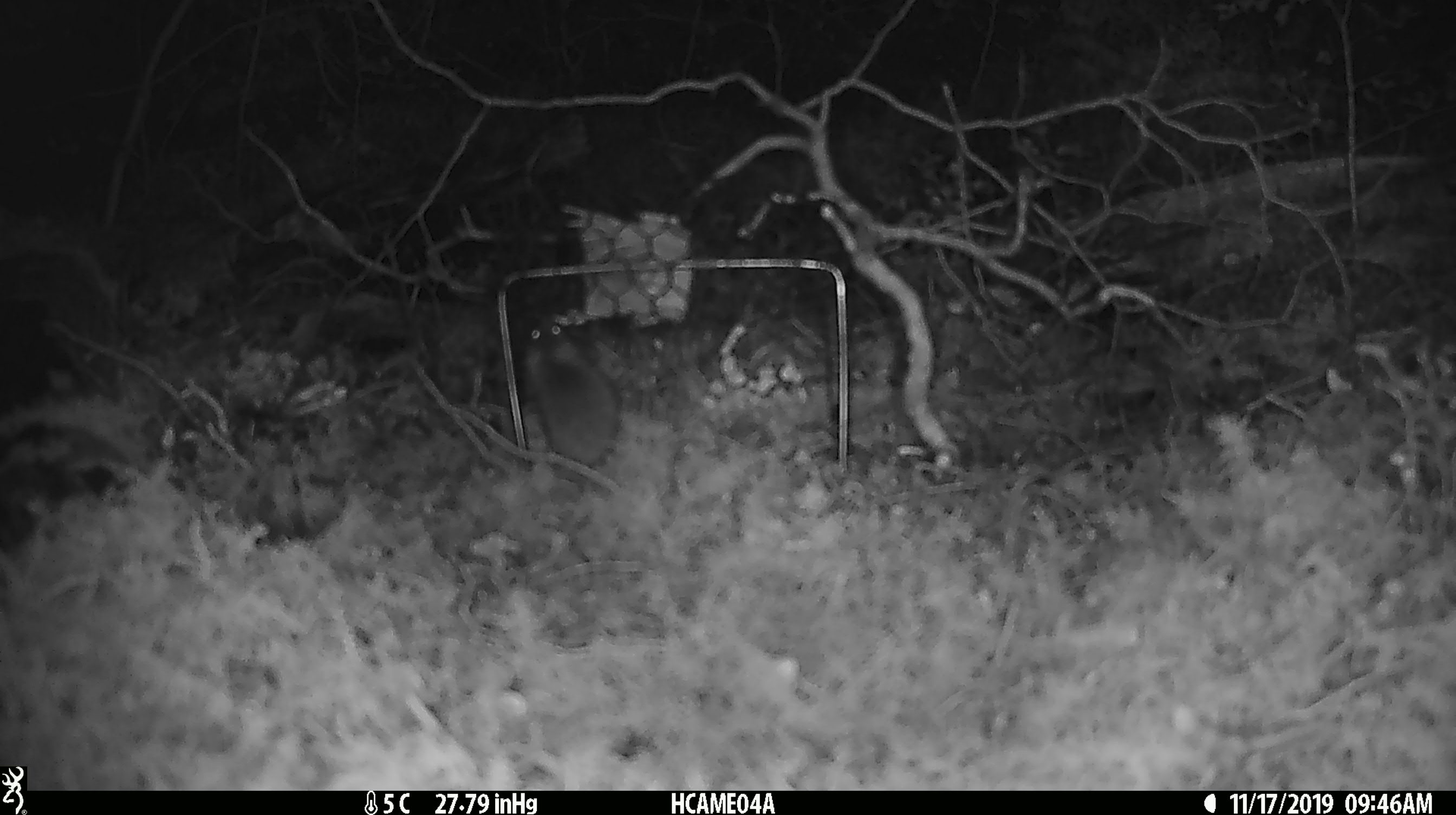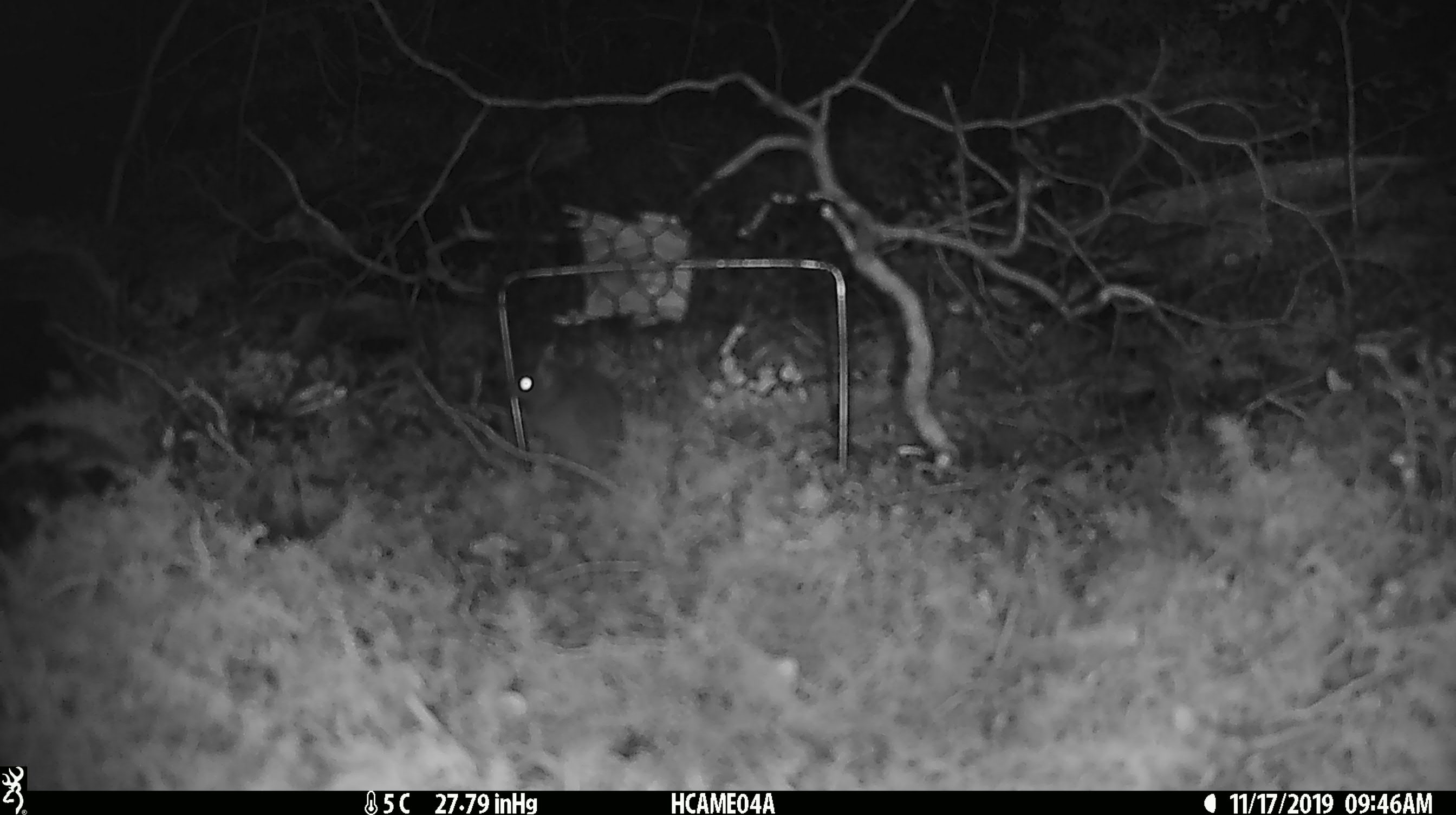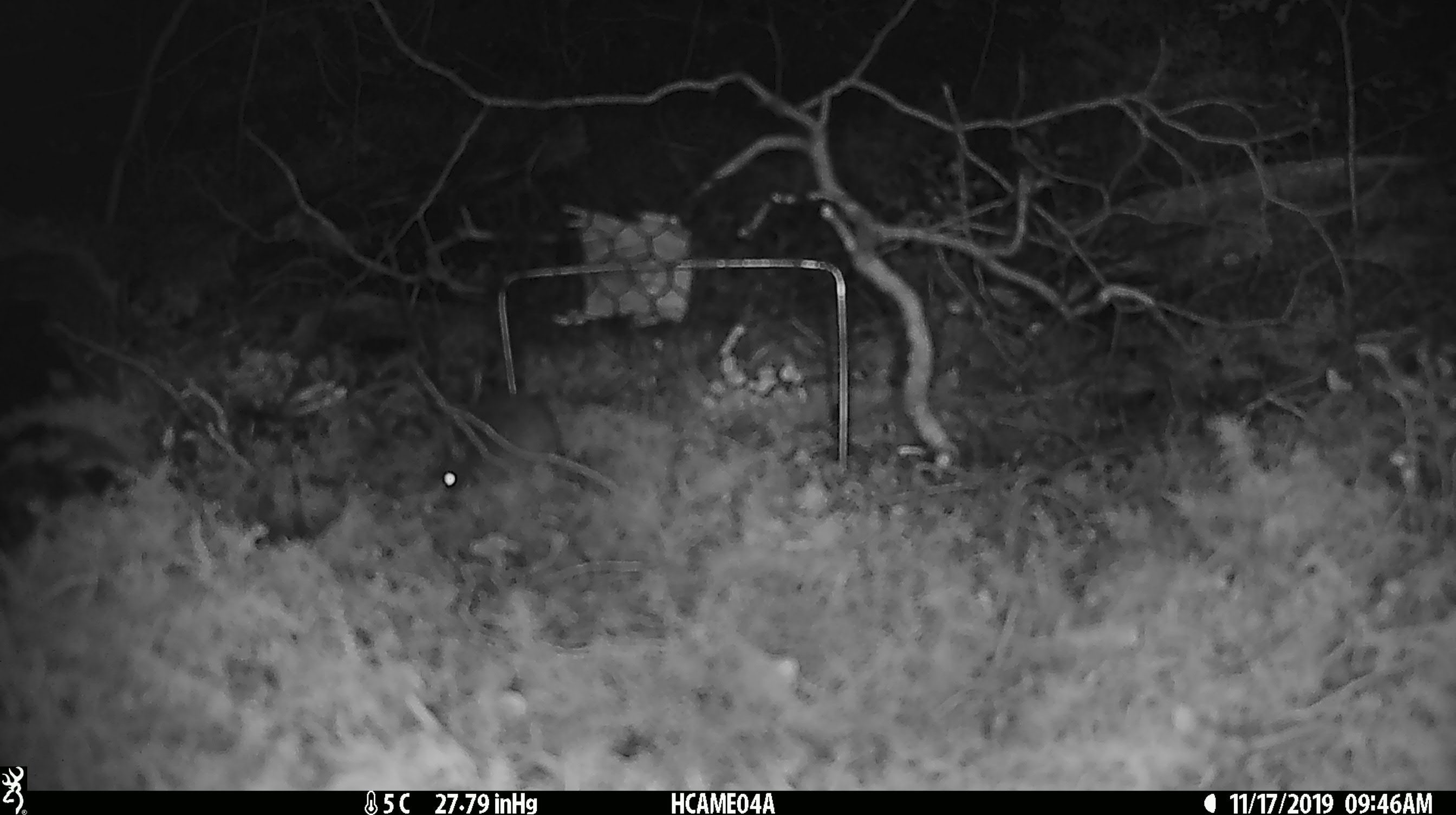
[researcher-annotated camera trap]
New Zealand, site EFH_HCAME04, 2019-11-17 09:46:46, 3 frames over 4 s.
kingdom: Animalia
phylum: Chordata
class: Mammalia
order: Rodentia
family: Muridae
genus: Mus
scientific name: Mus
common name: mouse